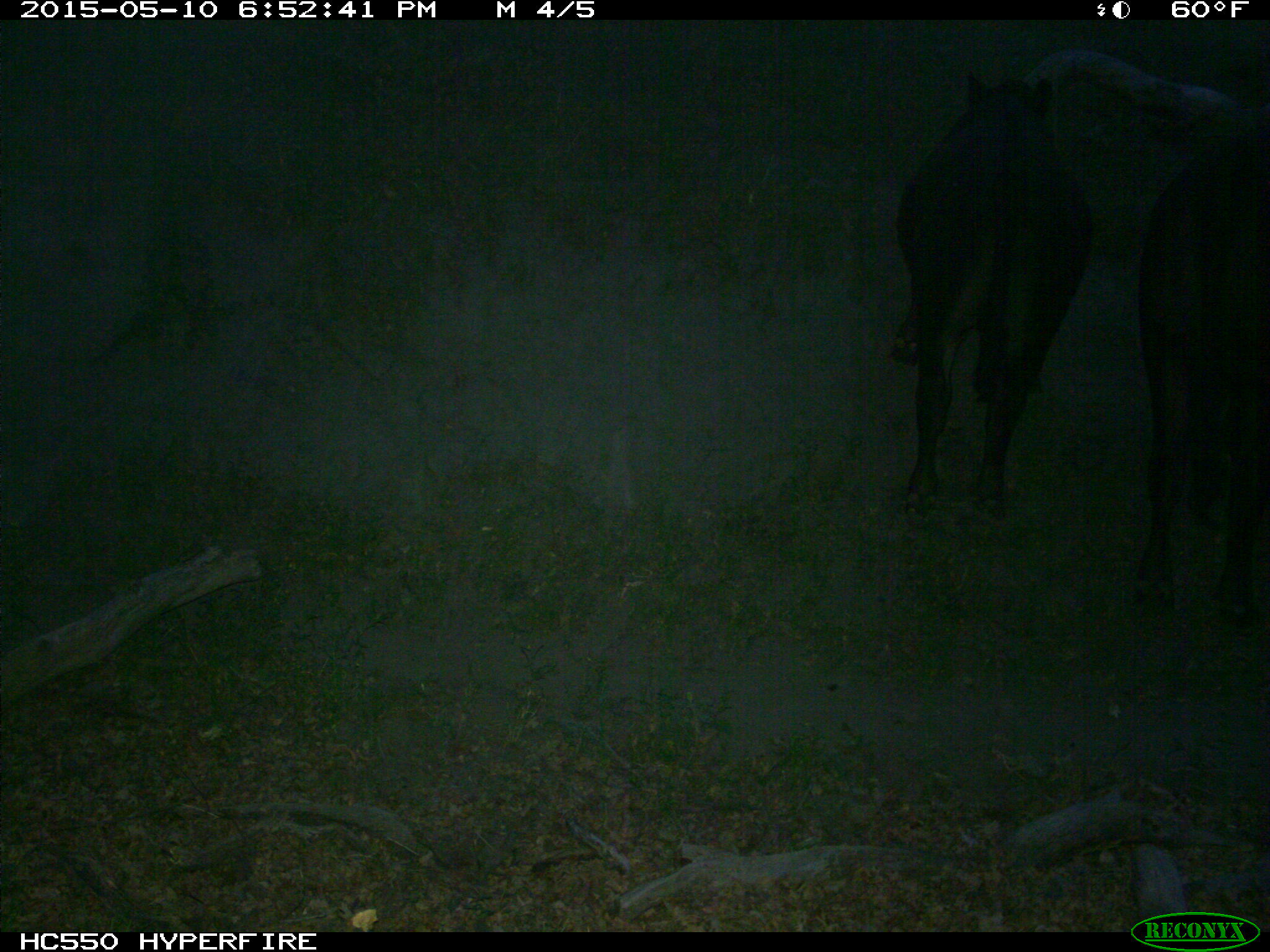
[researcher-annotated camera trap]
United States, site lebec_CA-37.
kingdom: Animalia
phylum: Chordata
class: Mammalia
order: Artiodactyla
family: Bovidae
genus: Bos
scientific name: Bos taurus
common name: domestic cow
Bos taurus (domestic cow).